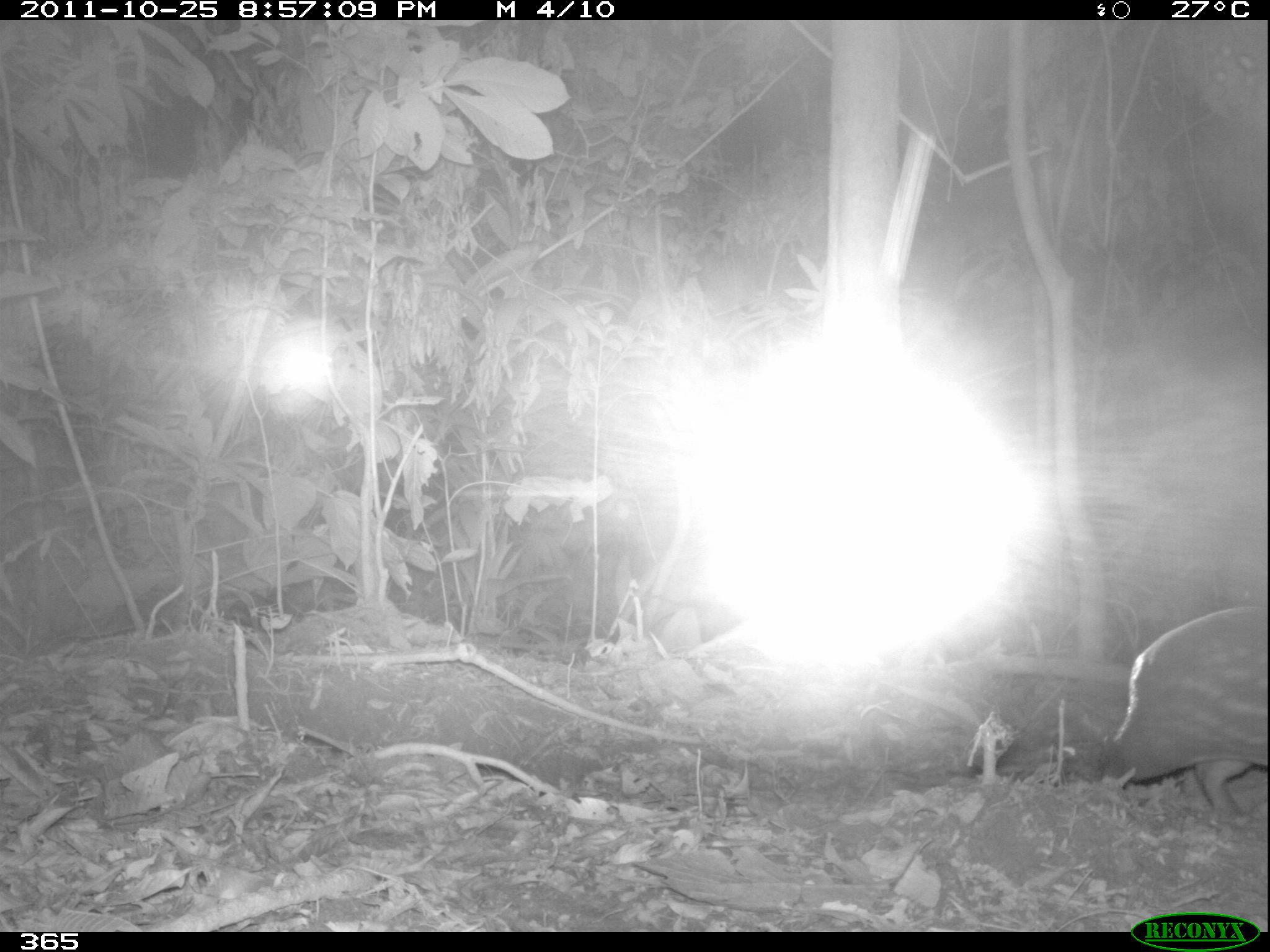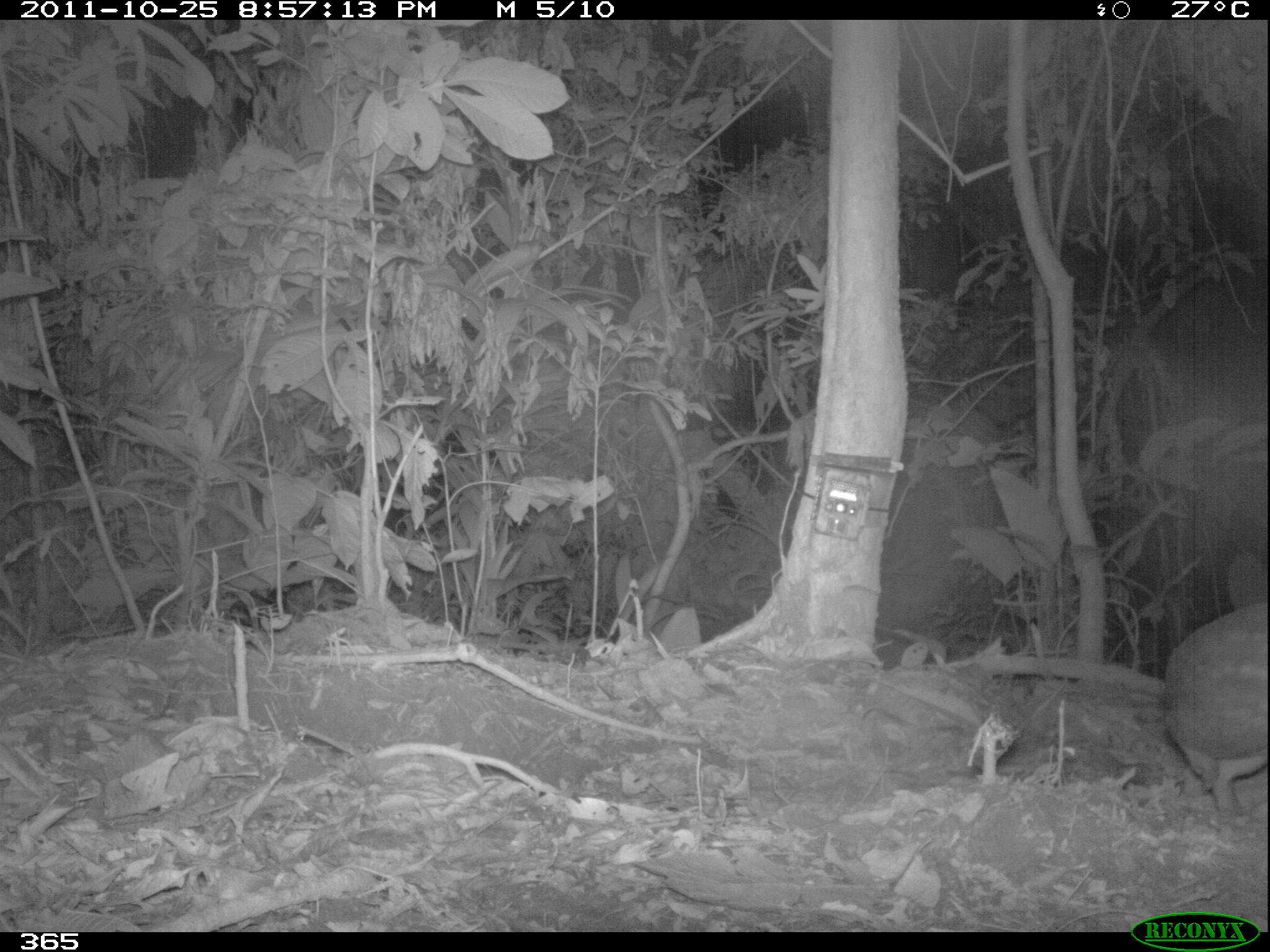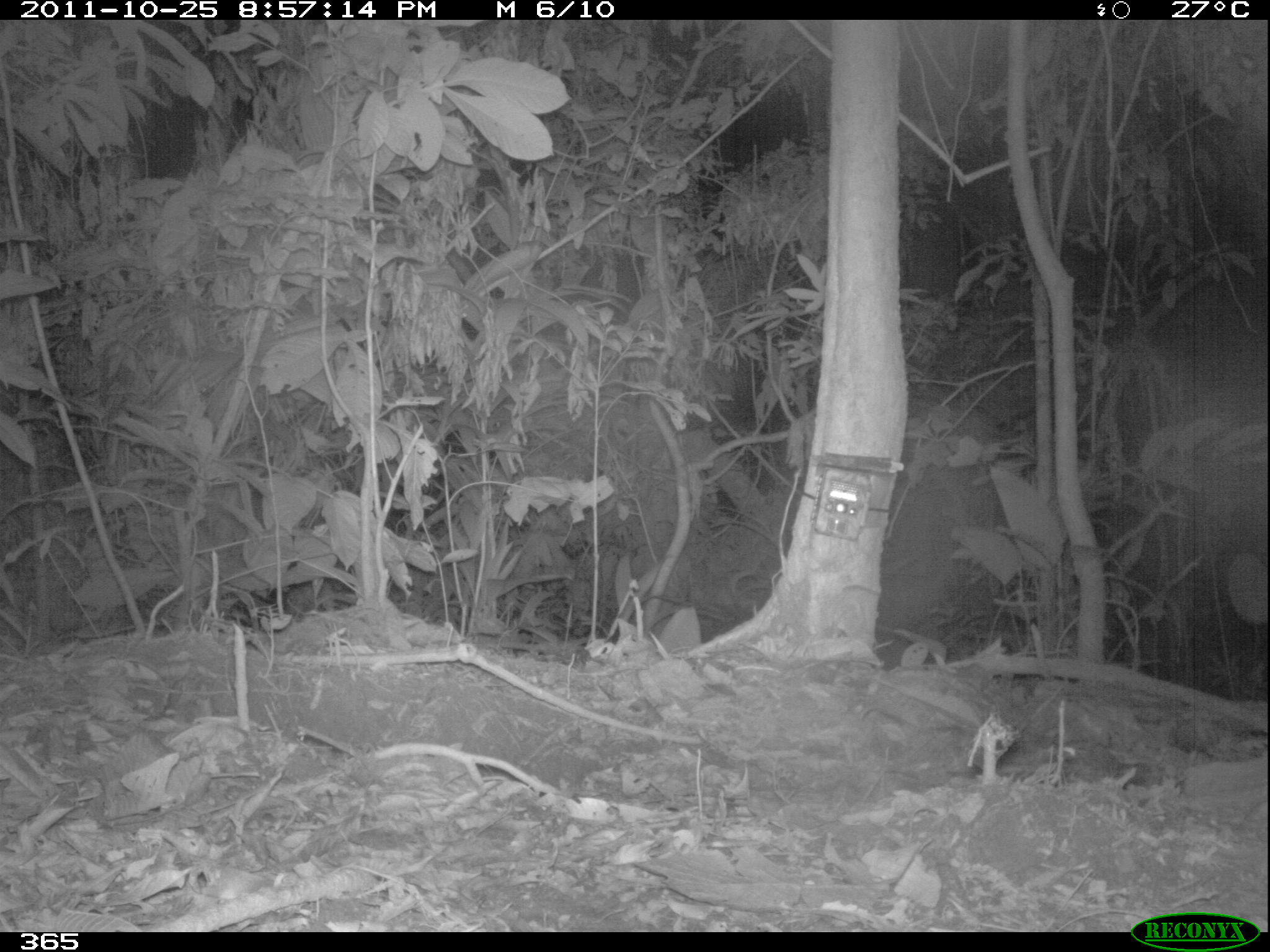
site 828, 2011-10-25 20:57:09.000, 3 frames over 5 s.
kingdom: Animalia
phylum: Chordata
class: Mammalia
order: Rodentia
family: Cuniculidae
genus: Cuniculus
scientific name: Cuniculus paca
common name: spotted paca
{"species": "Cuniculus paca (spotted paca)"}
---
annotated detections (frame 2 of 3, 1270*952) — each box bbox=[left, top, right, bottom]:
cuniculus paca: bbox=[1129, 600, 1270, 817]